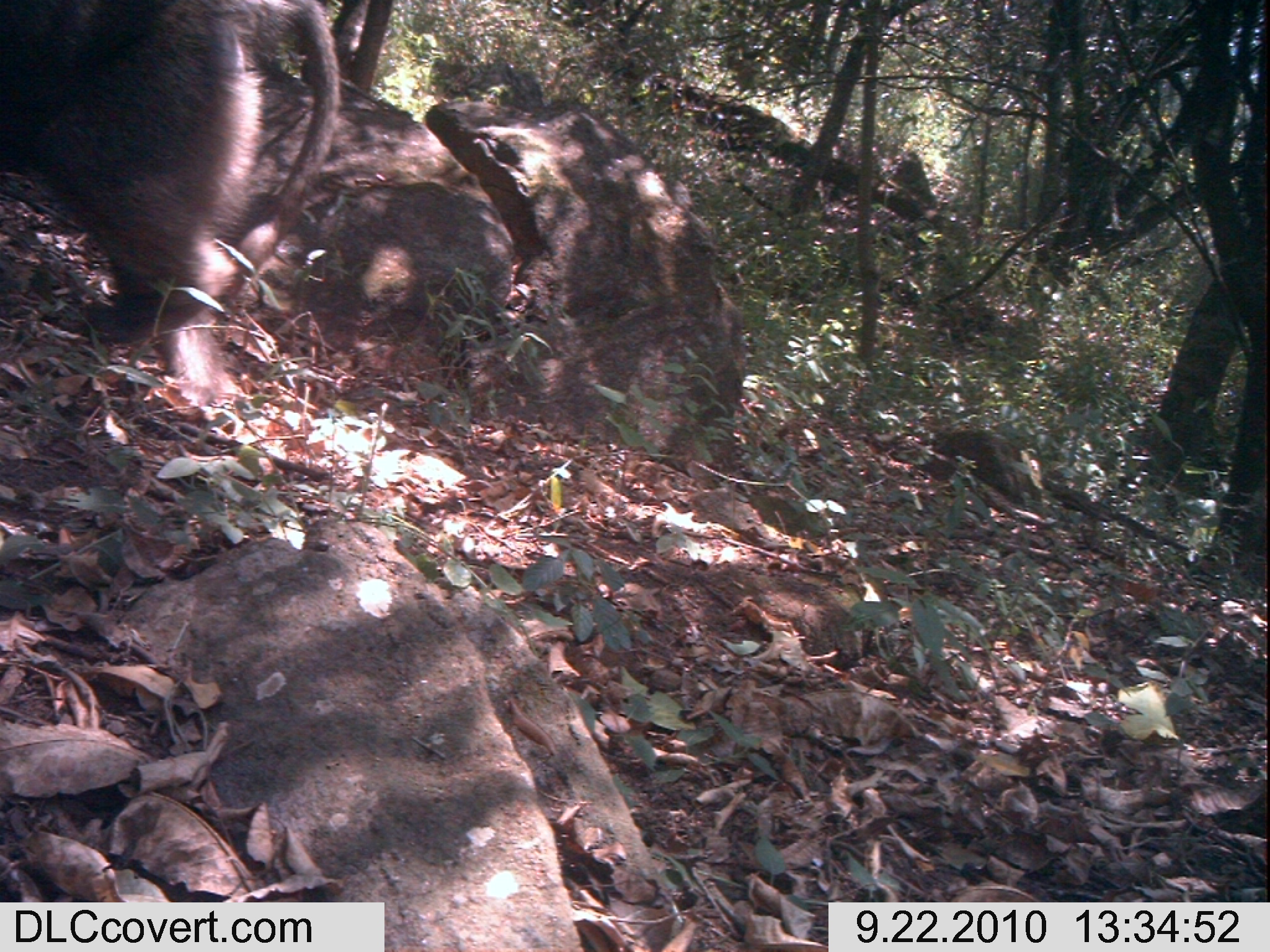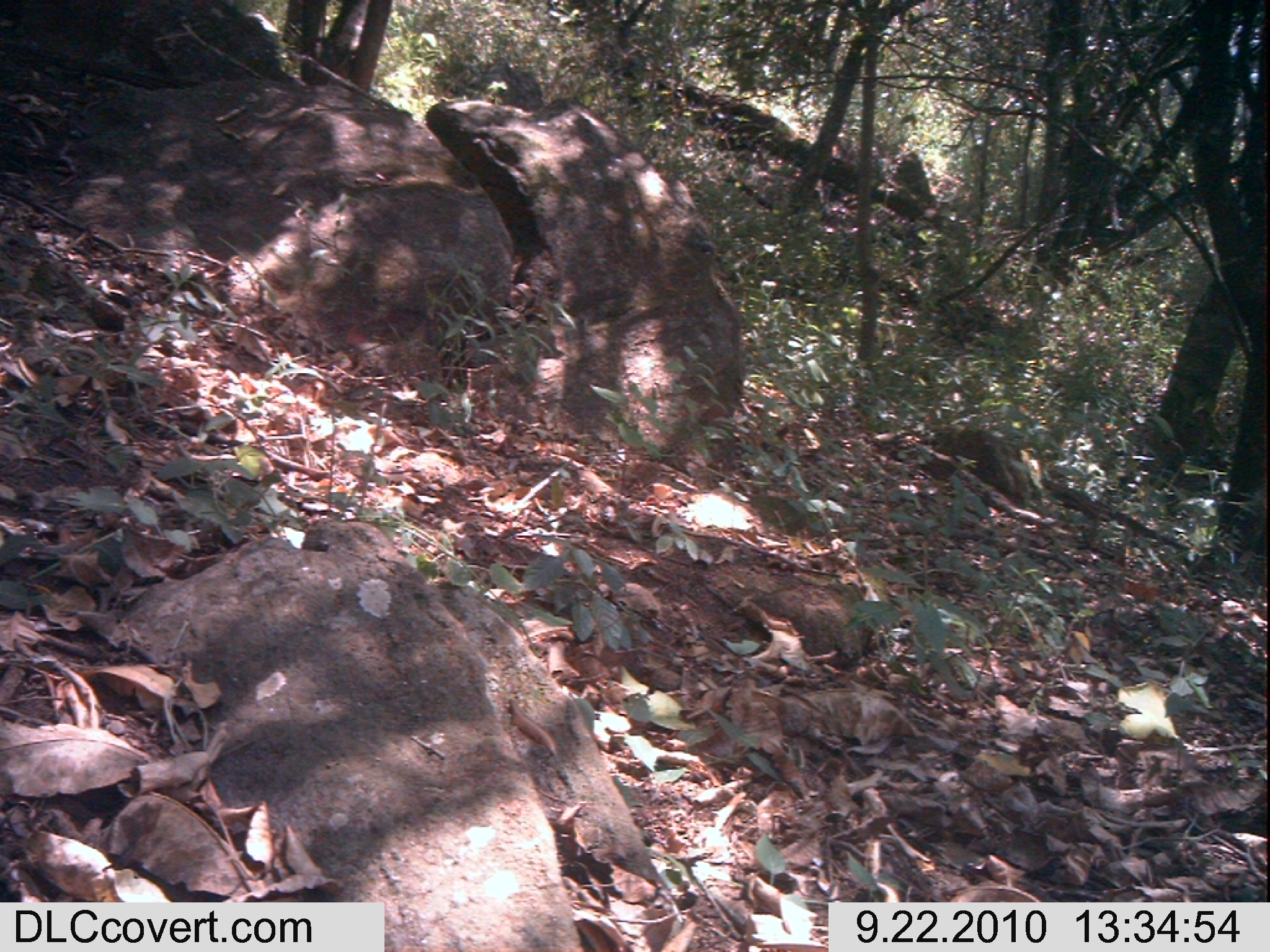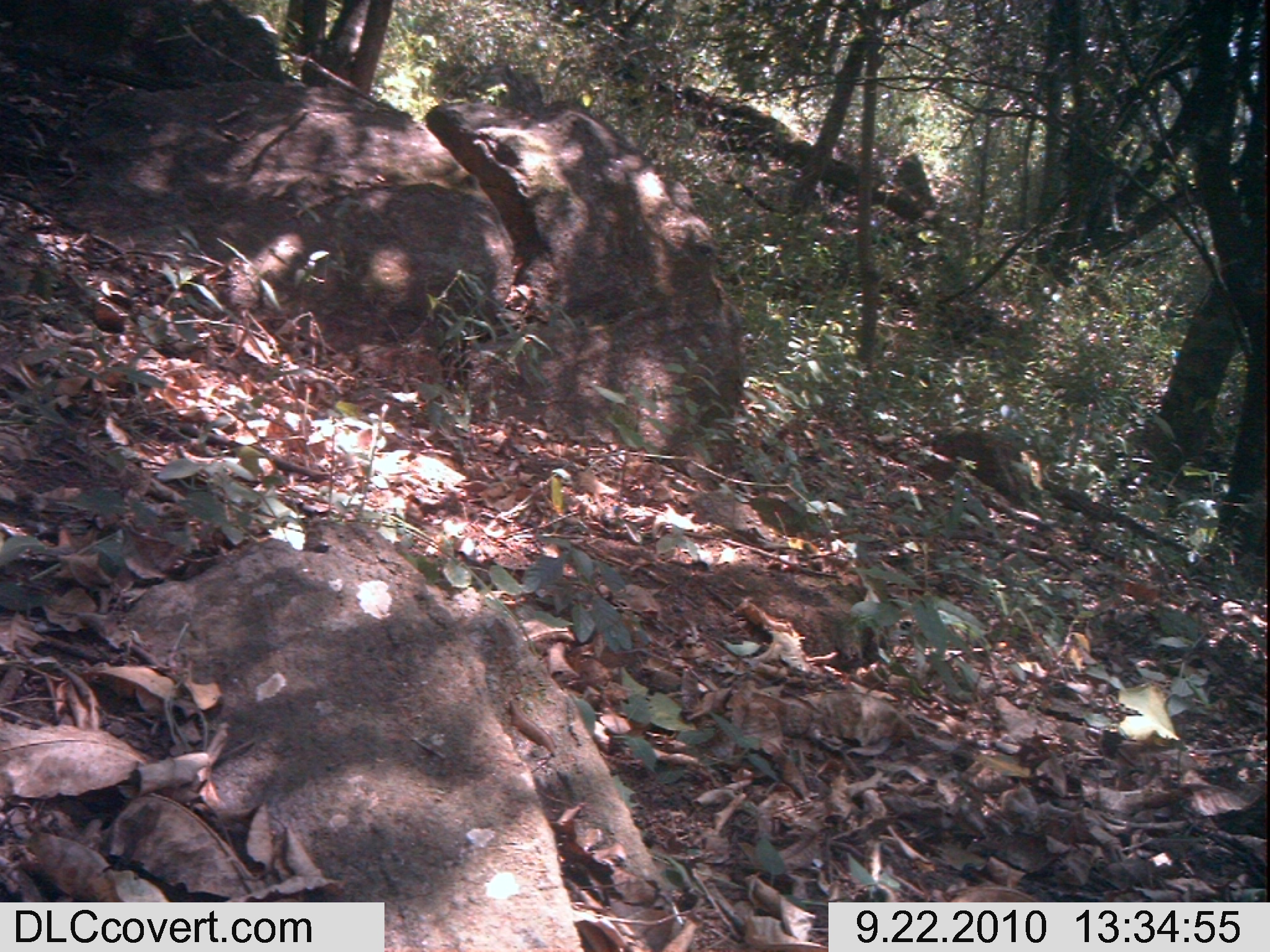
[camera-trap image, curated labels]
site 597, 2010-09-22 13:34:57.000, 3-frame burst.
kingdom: Animalia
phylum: Chordata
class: Mammalia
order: Primates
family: Cercopithecidae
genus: Papio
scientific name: Papio anubis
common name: olive baboon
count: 1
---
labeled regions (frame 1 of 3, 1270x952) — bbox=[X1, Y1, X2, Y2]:
papio anubis: bbox=[0, 0, 340, 407]